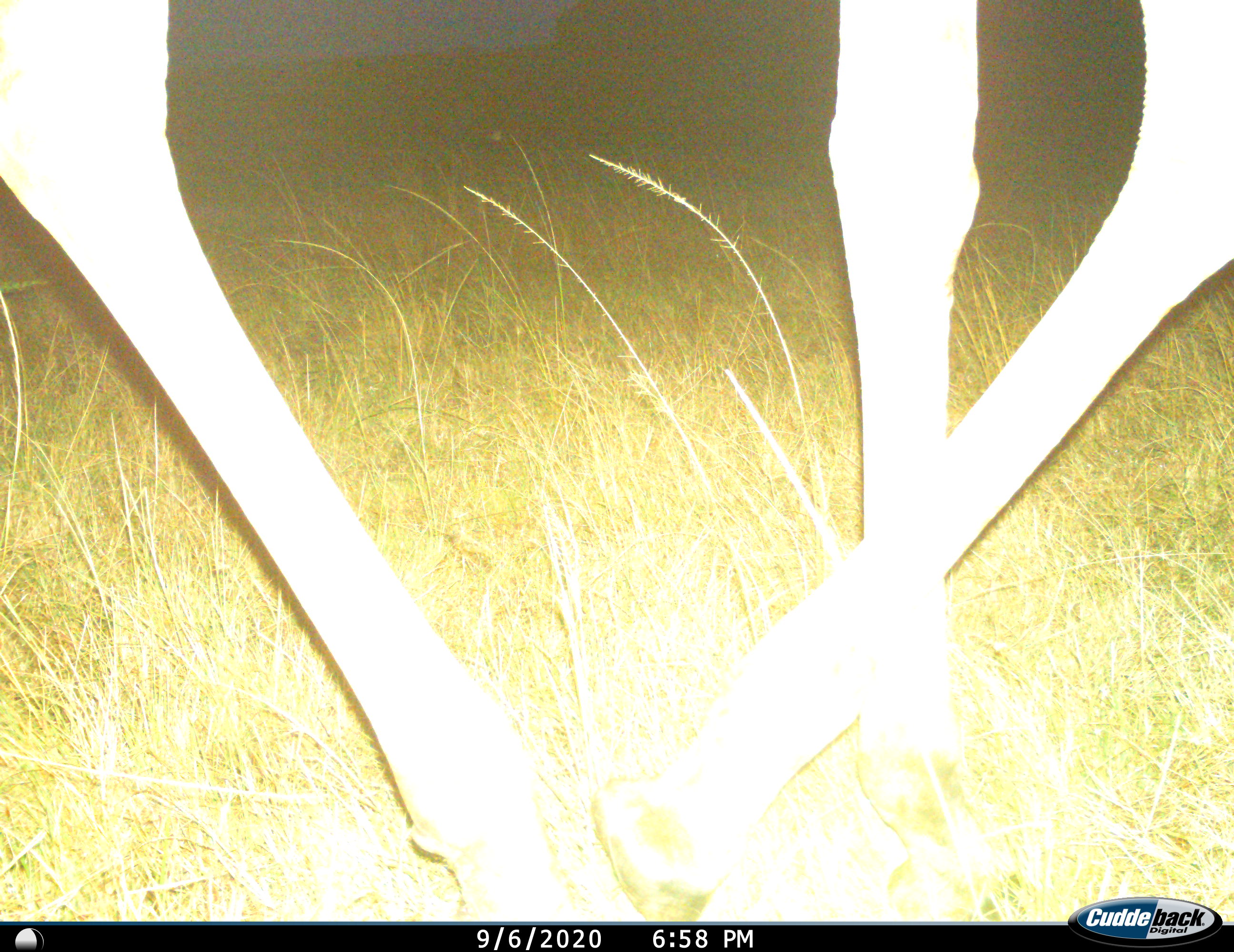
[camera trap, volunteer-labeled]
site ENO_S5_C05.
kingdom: Animalia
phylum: Chordata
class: Mammalia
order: Artiodactyla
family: Giraffidae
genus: Giraffa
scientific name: Giraffa camelopardalis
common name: giraffe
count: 1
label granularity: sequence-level